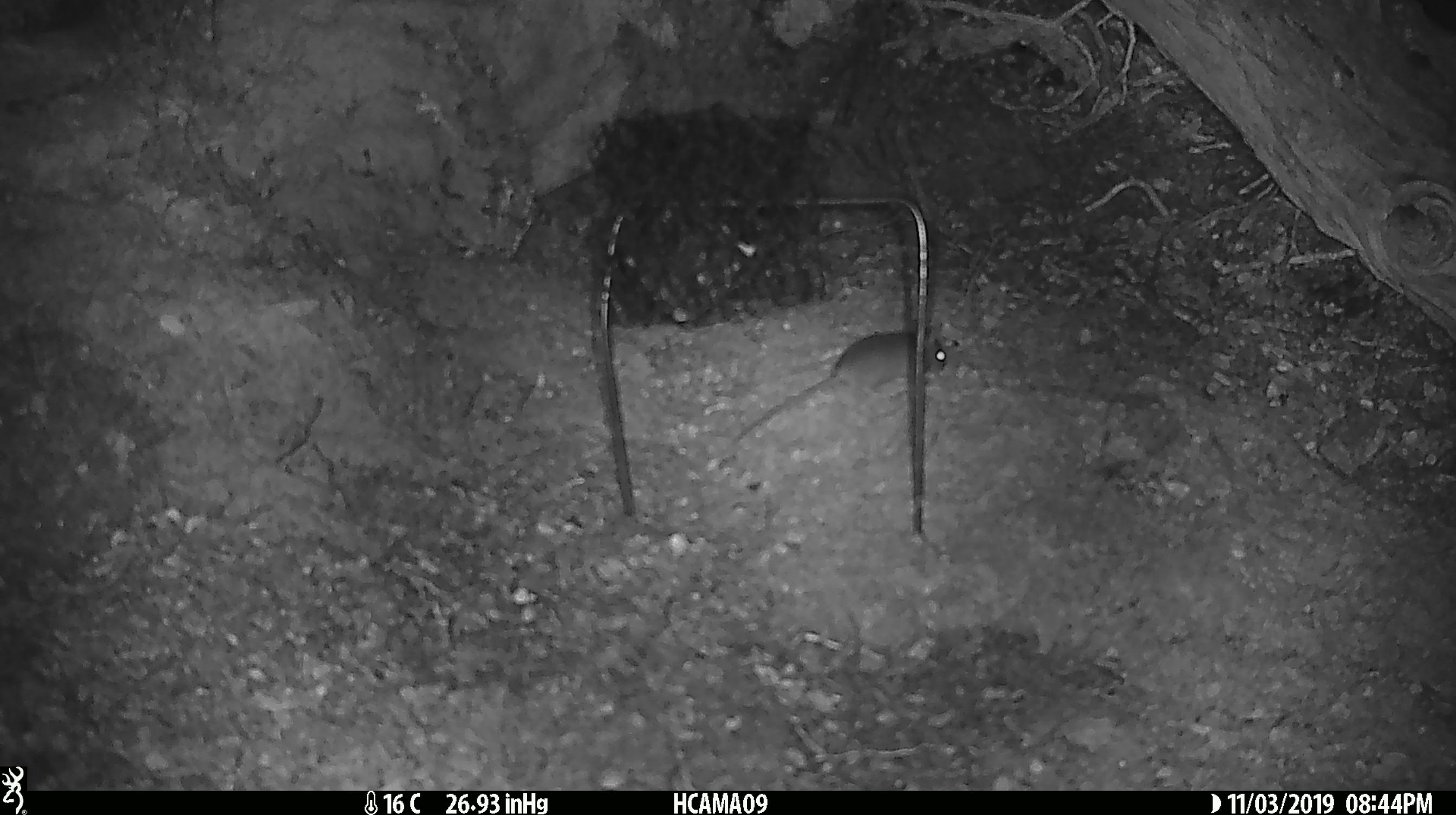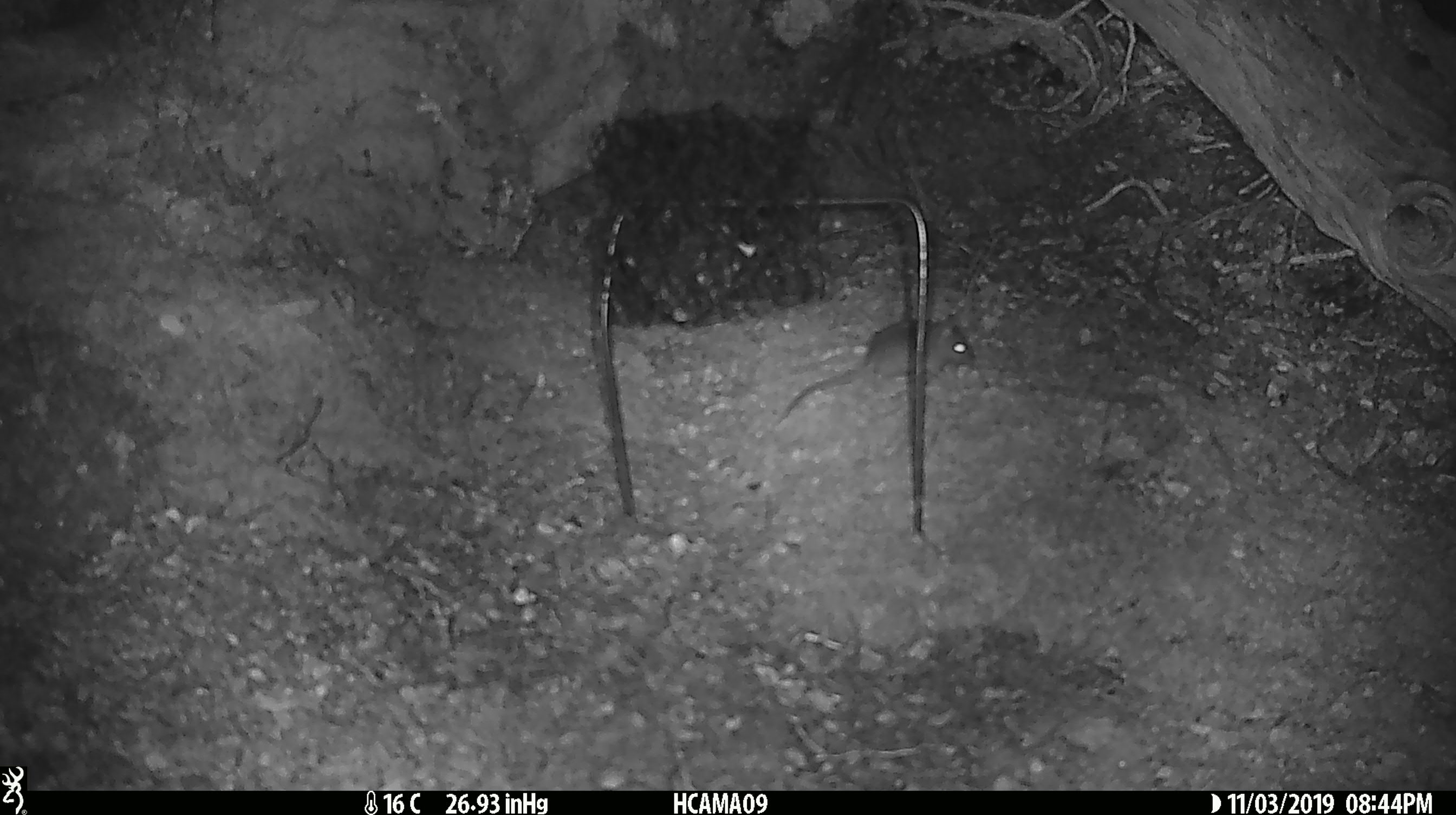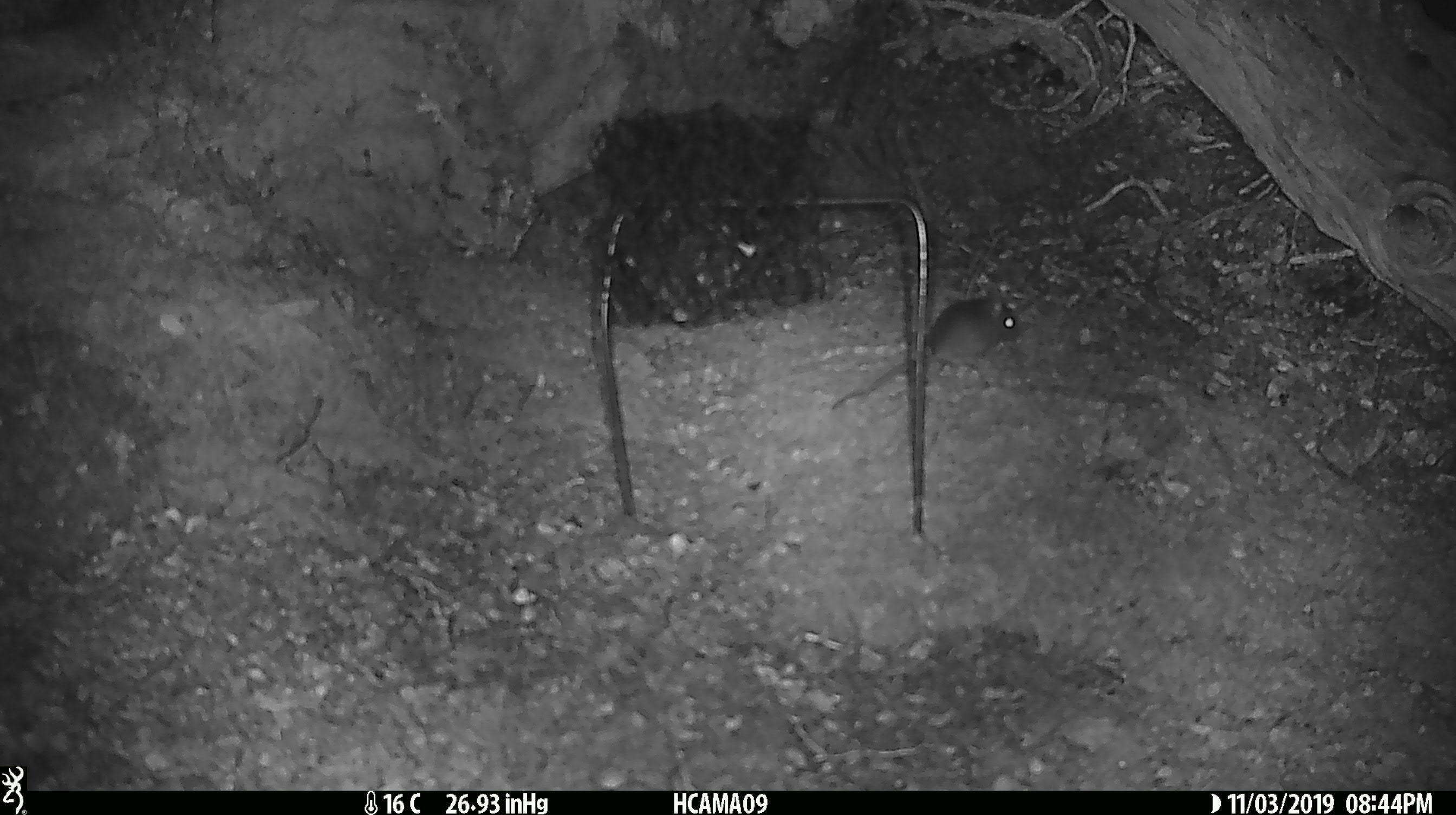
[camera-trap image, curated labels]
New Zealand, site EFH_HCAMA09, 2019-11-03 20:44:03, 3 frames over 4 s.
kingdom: Animalia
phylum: Chordata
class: Mammalia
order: Rodentia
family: Muridae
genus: Mus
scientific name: Mus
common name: mouse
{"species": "mouse (Mus)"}